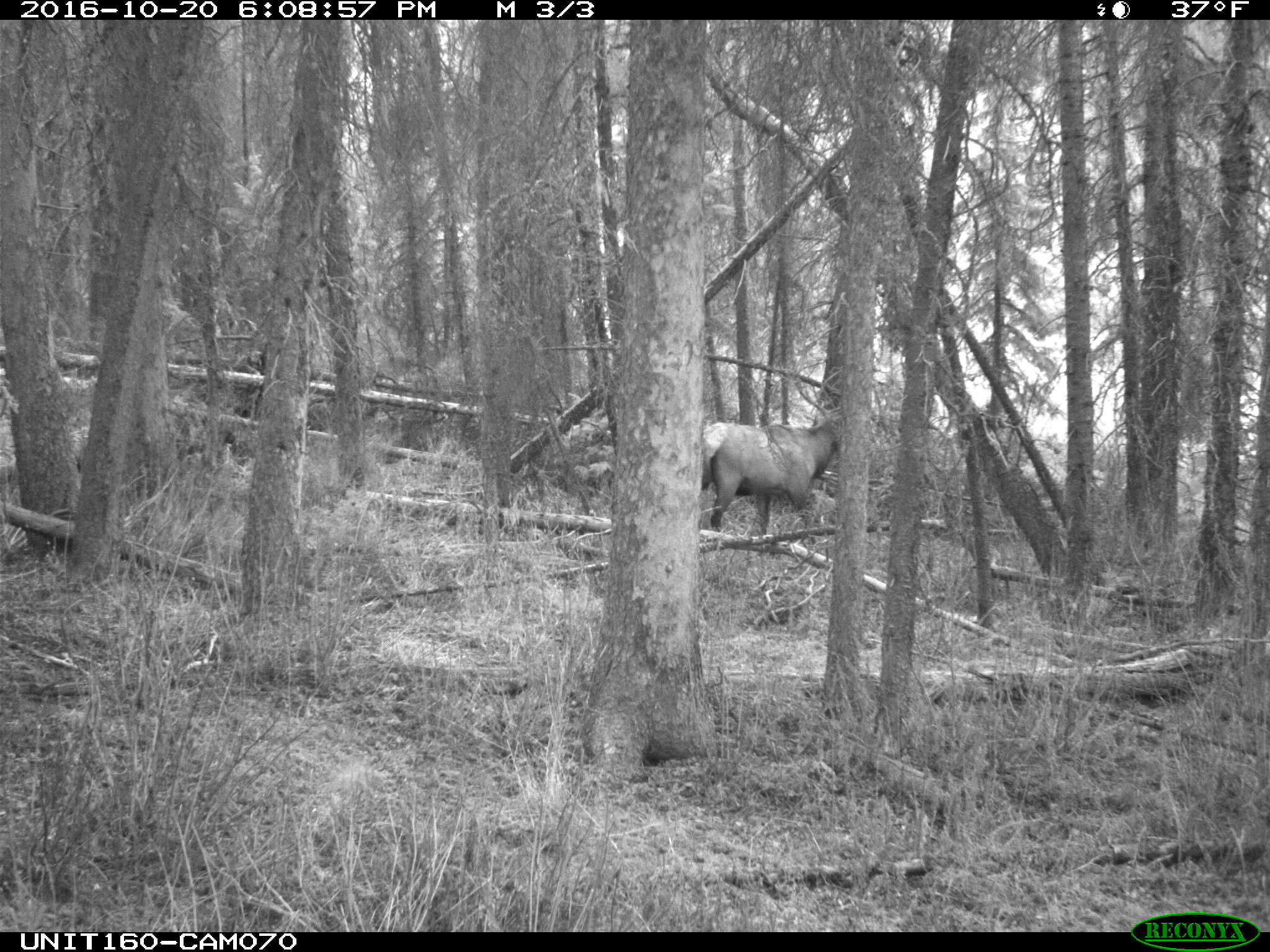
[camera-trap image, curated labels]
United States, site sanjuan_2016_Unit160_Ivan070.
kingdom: Animalia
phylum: Chordata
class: Mammalia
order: Artiodactyla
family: Cervidae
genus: Cervus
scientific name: Cervus elaphus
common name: red deer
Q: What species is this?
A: Cervus elaphus (red deer).